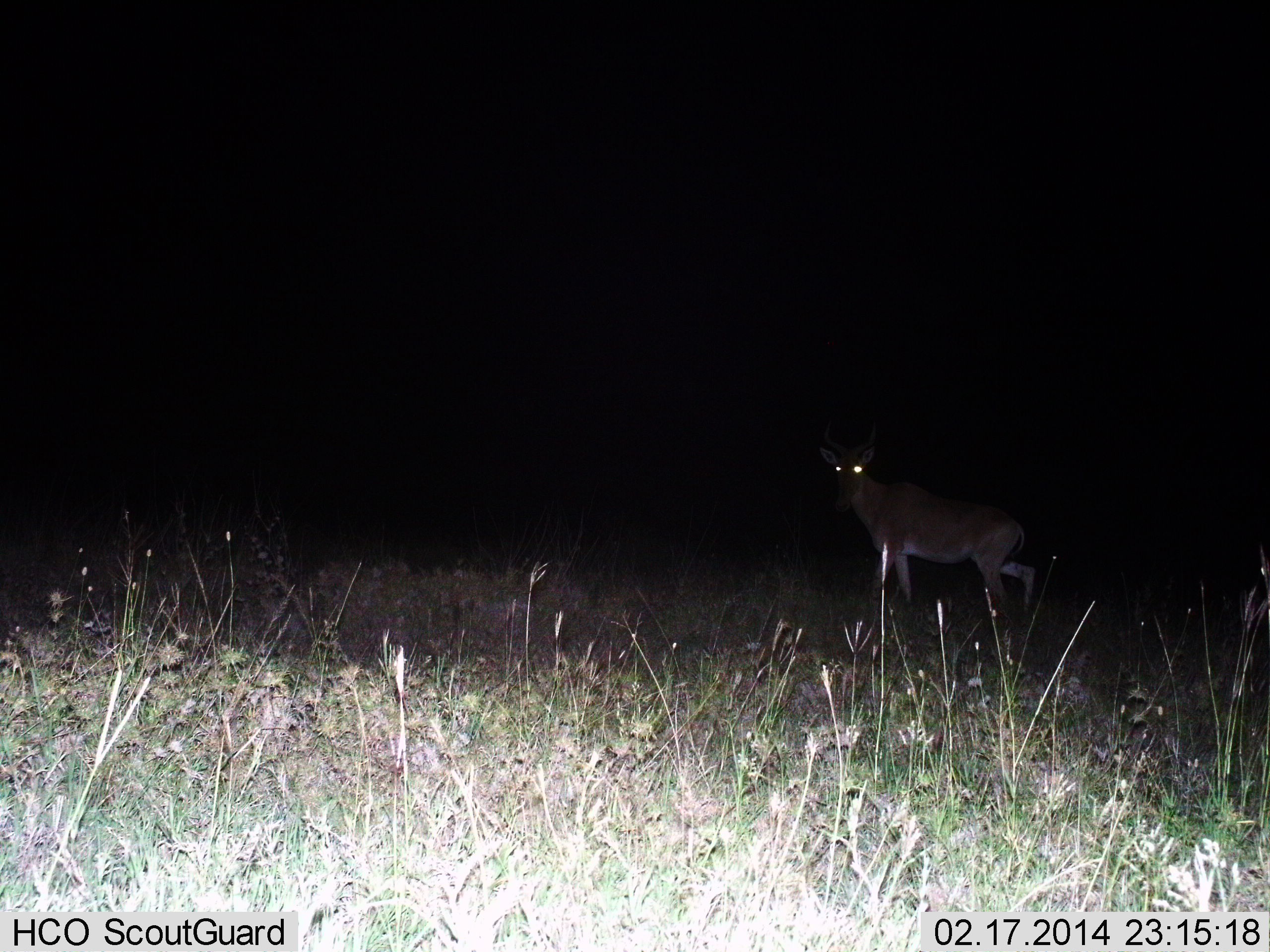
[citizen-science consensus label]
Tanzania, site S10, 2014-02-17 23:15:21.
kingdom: Animalia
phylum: Chordata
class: Mammalia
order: Artiodactyla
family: Bovidae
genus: Alcelaphus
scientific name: Alcelaphus buselaphus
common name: hartebeest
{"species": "hartebeest (Alcelaphus buselaphus)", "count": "1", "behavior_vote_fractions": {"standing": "60%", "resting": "0%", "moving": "40%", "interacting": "0%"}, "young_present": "0%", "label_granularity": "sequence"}